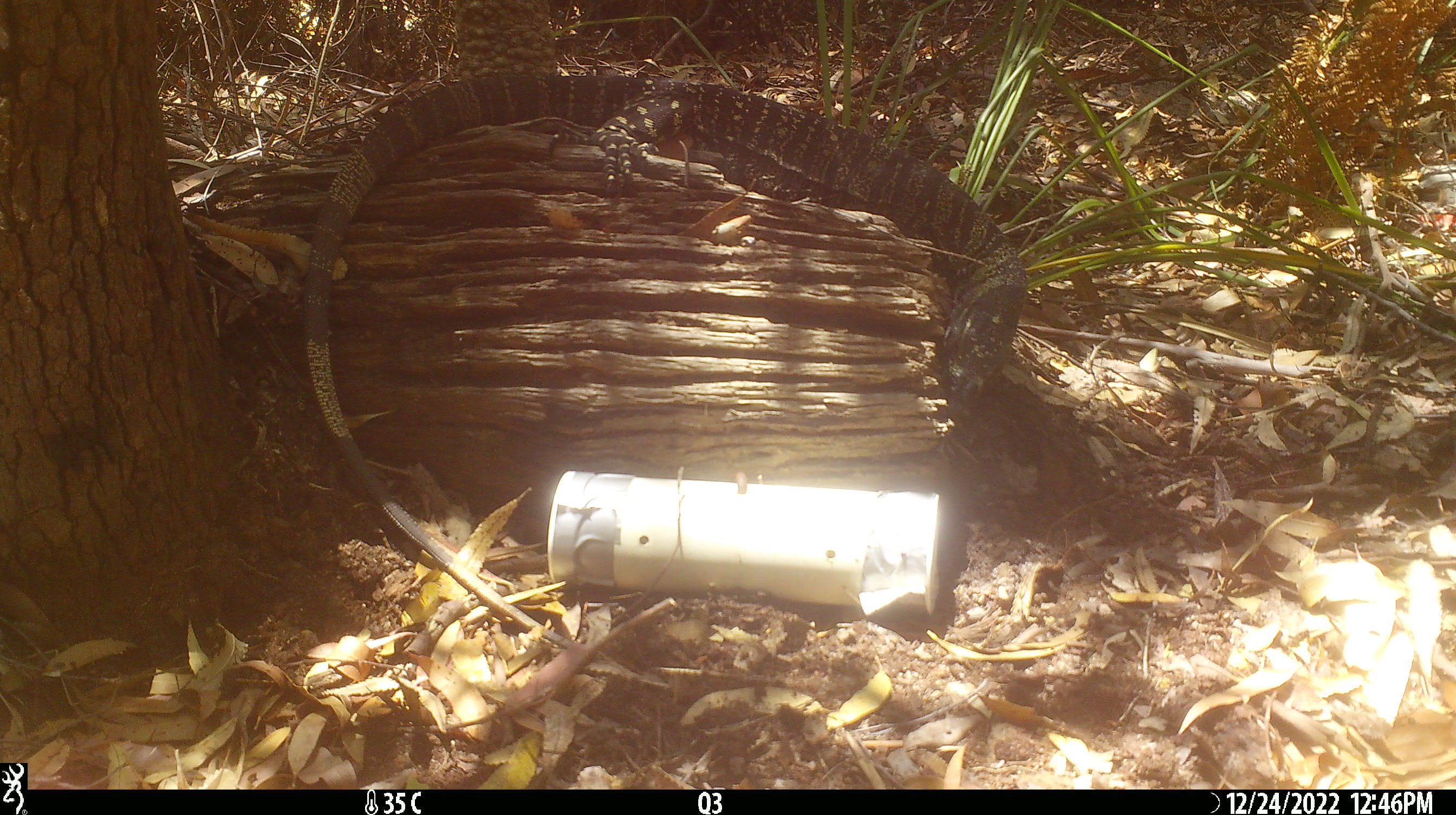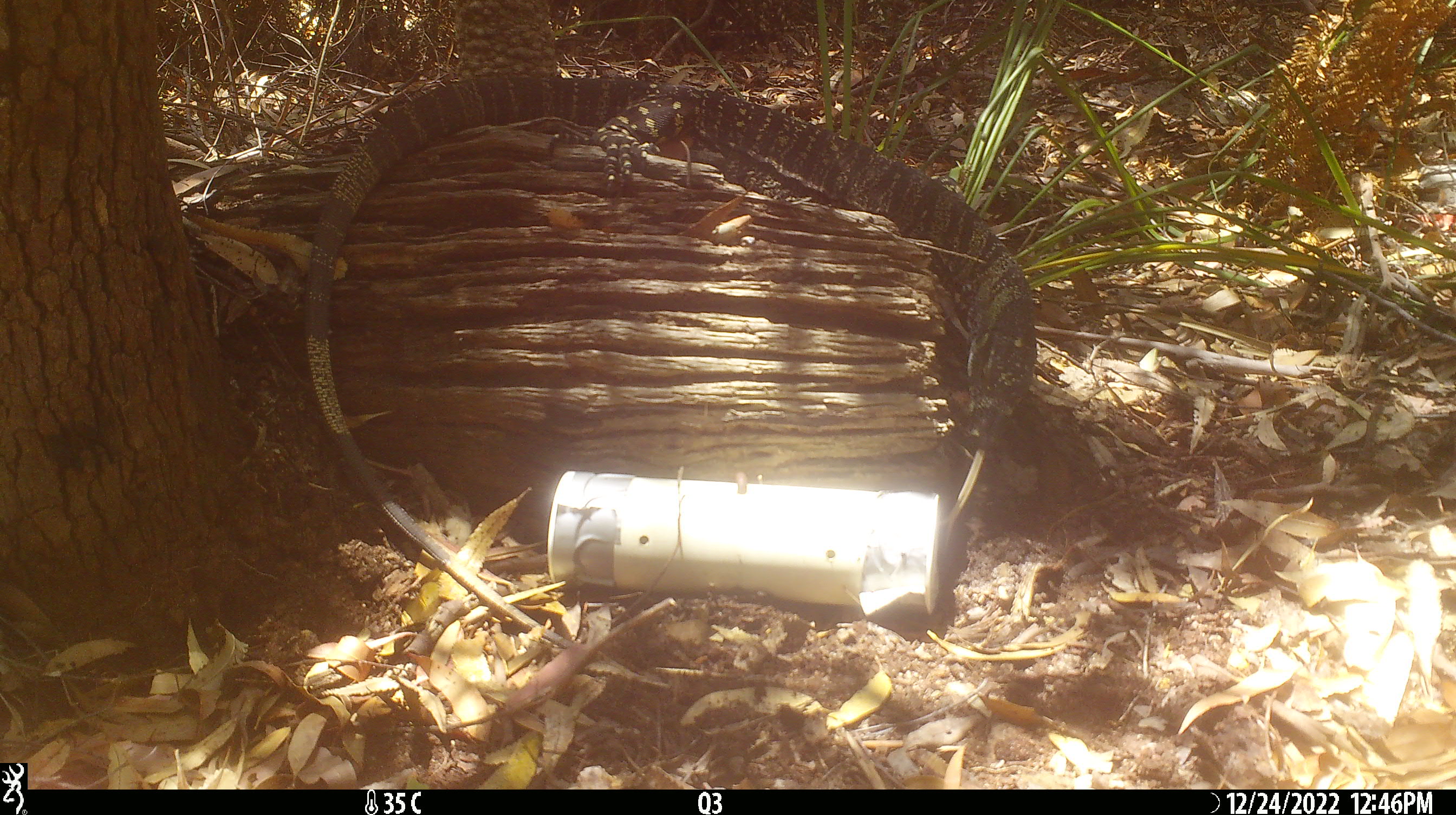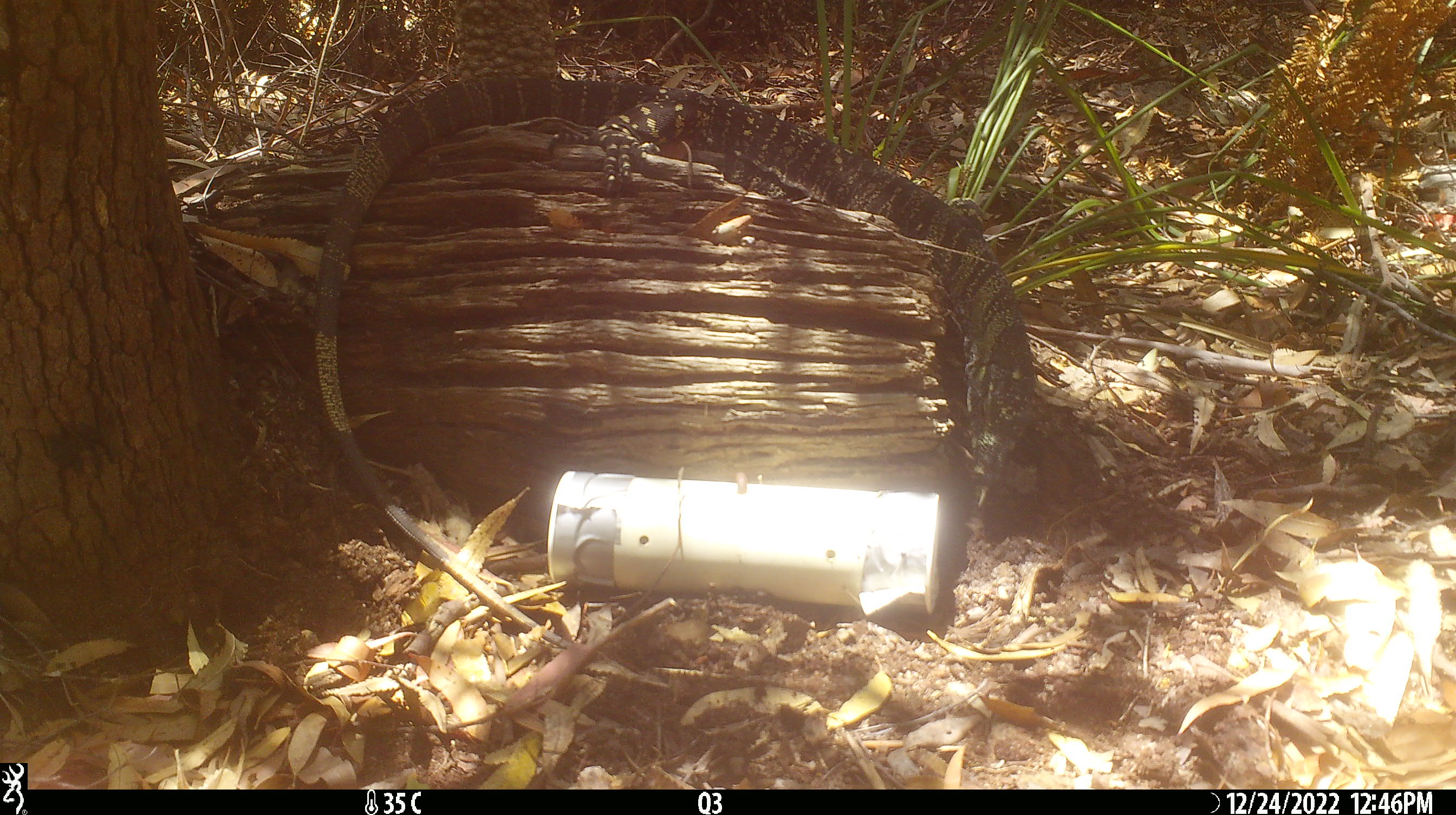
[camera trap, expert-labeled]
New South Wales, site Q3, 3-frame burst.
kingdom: Animalia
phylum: Chordata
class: Reptilia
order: Squamata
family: Varanidae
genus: Varanus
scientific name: Varanus varius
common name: lace monitor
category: goanna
Goanna (lace monitor) (Varanus varius).